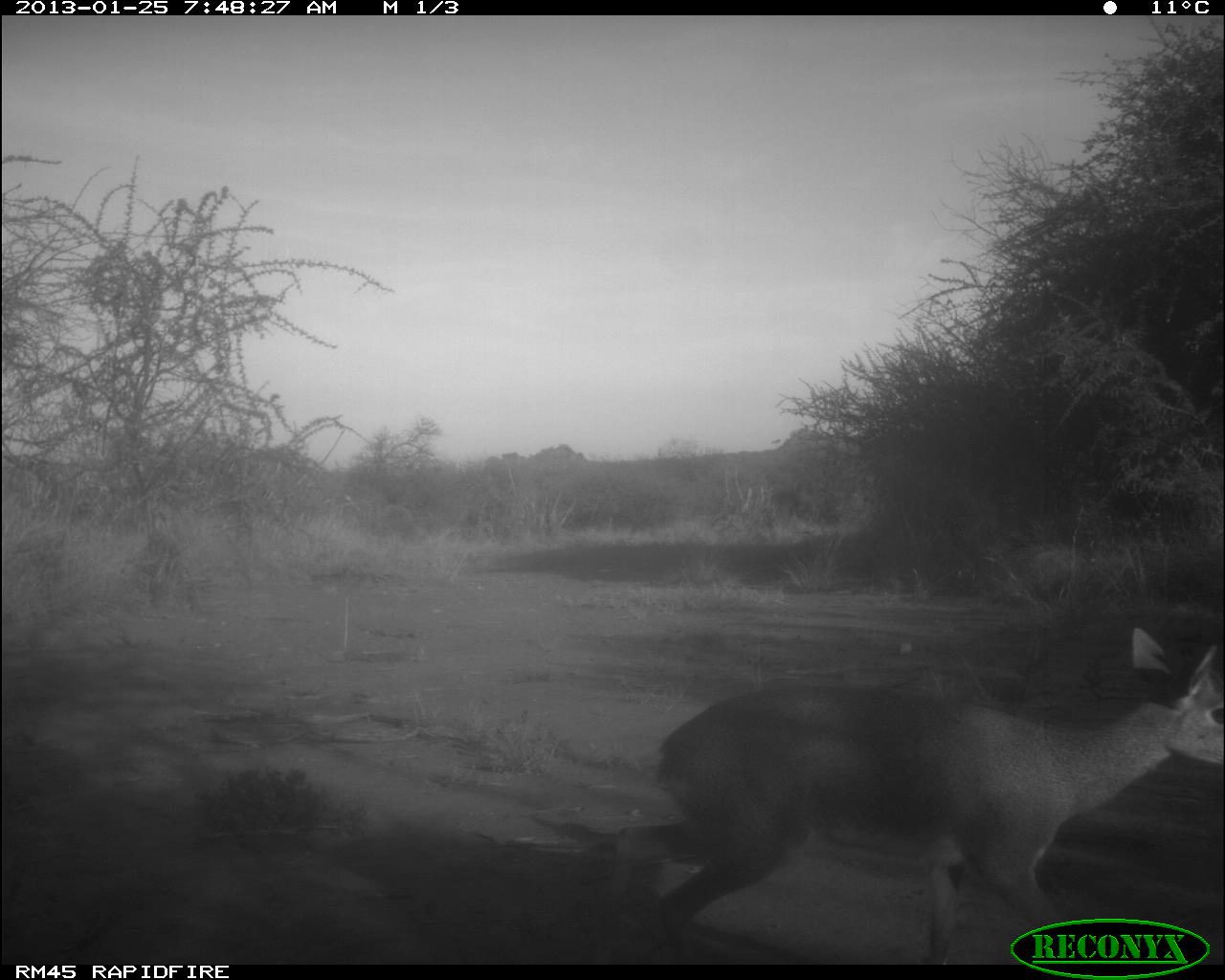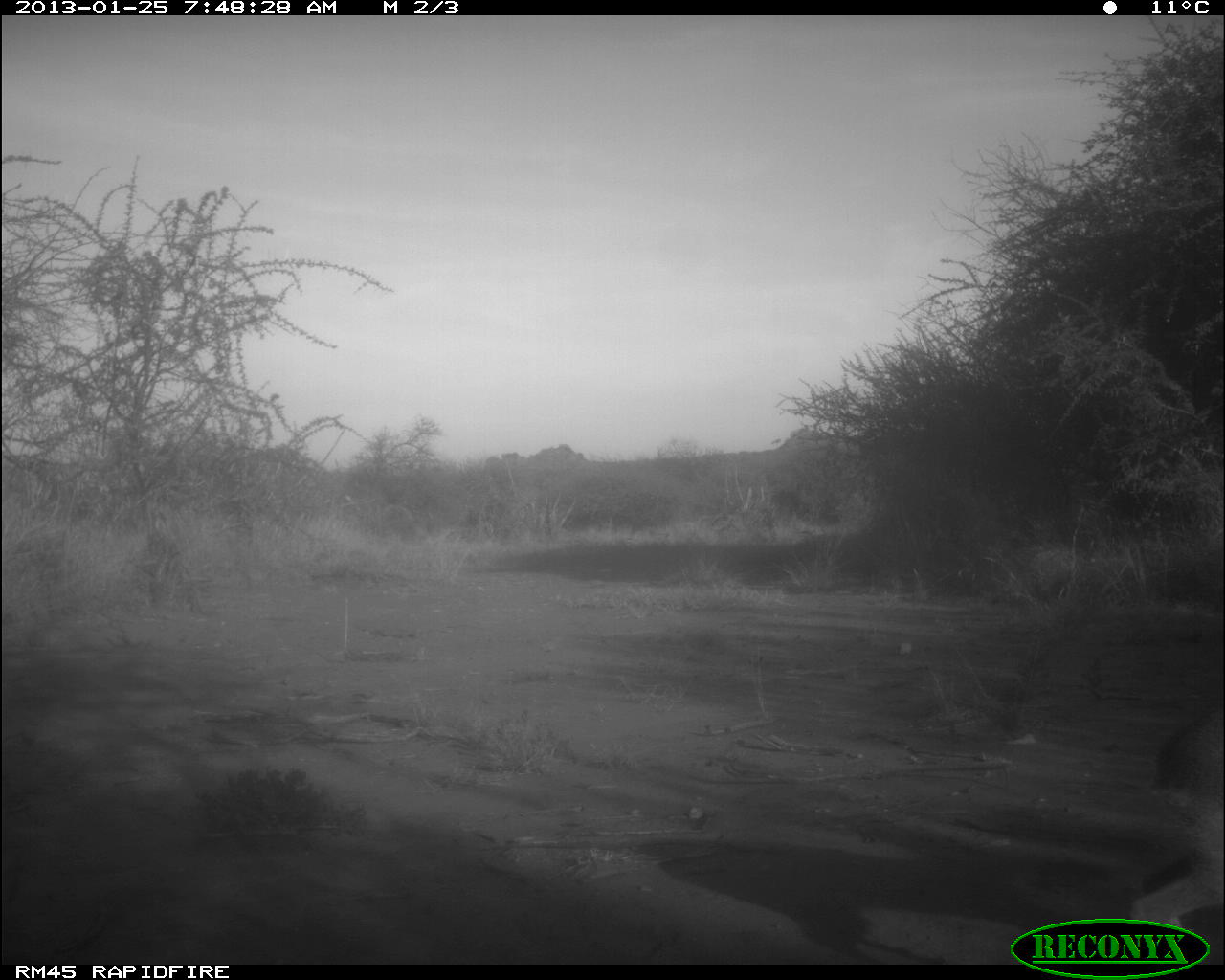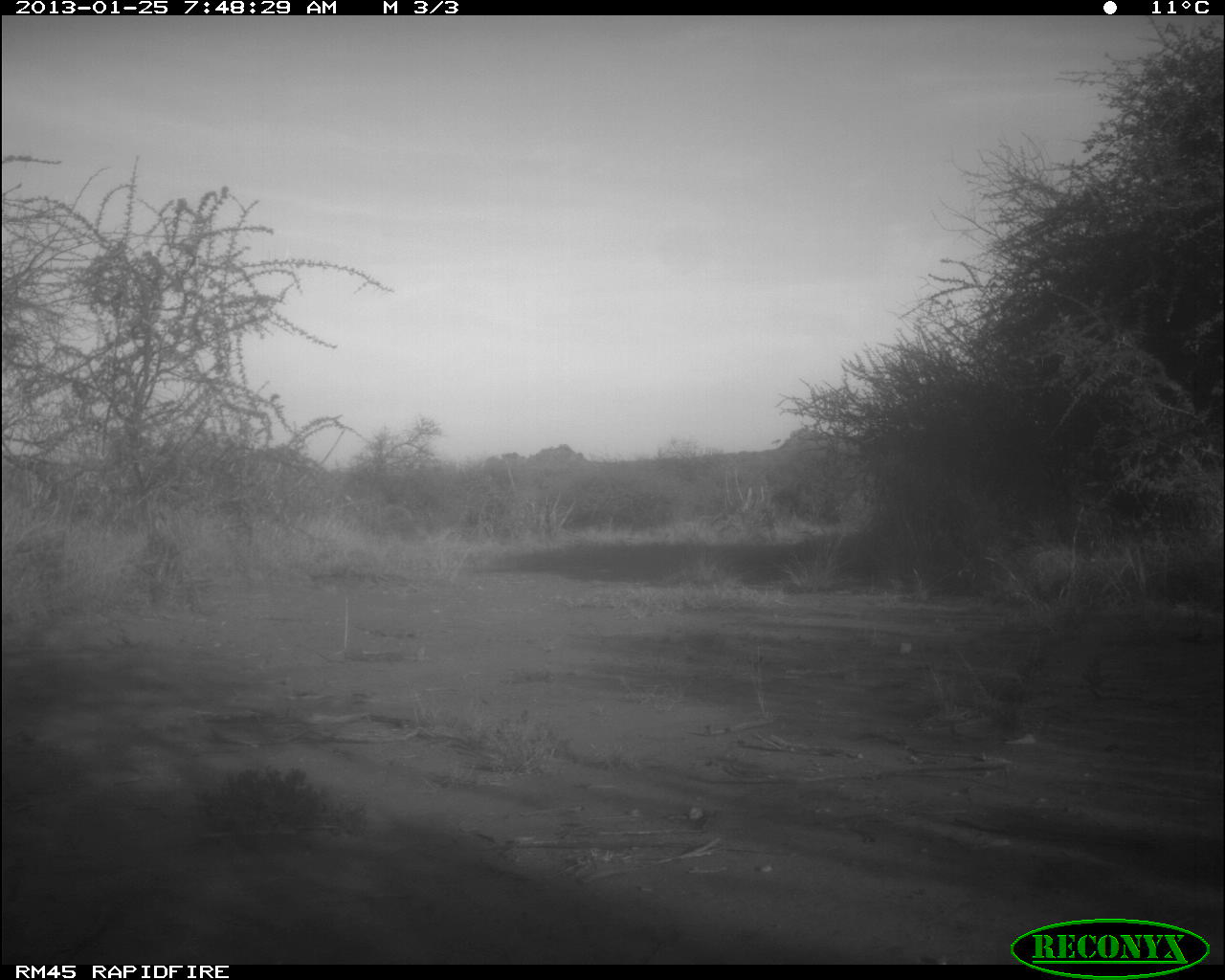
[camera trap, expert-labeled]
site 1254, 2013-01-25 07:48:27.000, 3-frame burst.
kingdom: Animalia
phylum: Chordata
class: Mammalia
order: Artiodactyla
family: Bovidae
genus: Madoqua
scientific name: Madoqua guentheri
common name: günther's dik-dik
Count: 1.